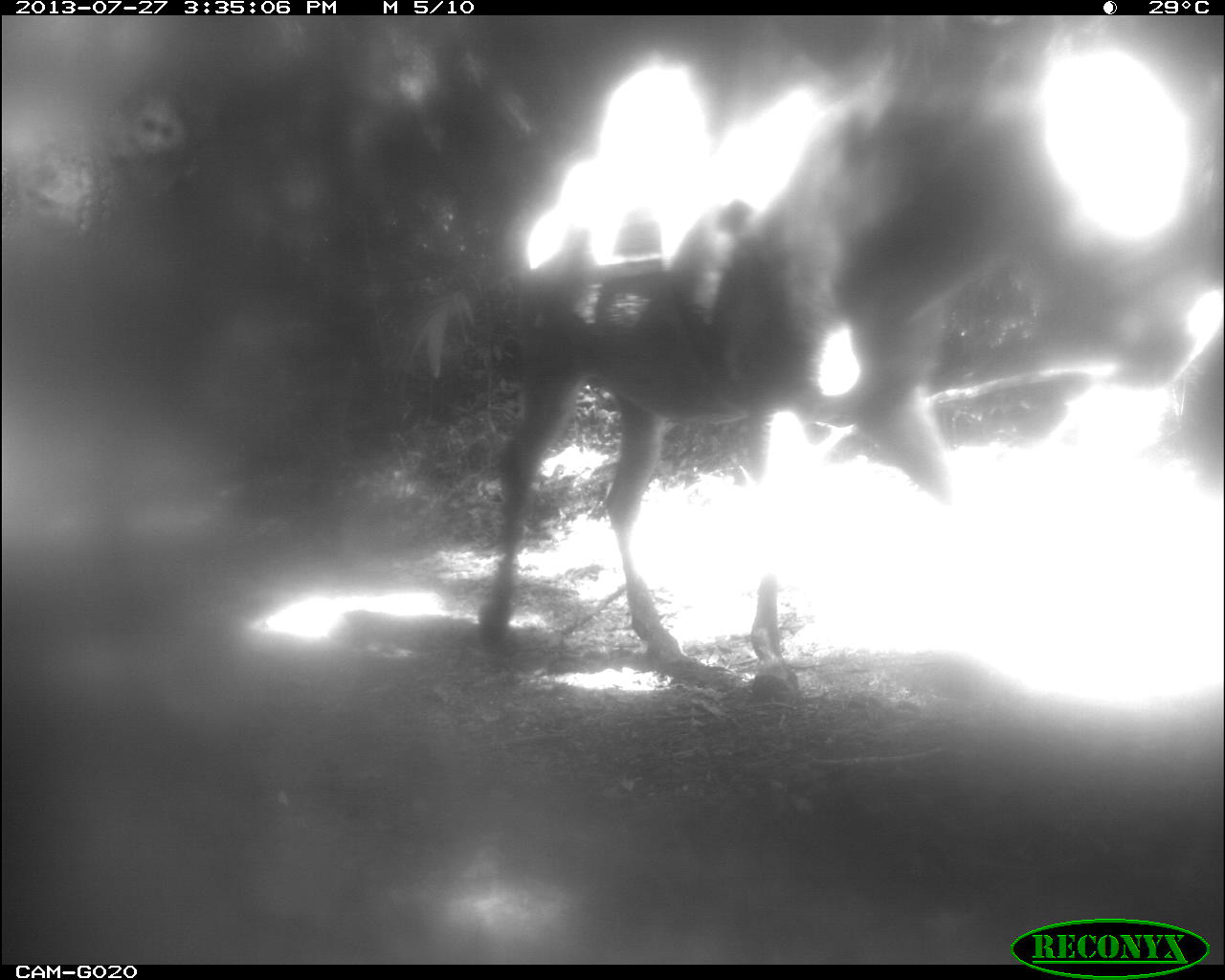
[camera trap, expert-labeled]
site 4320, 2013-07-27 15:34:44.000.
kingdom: Animalia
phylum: Chordata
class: Mammalia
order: Perissodactyla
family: Equidae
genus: Equus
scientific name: Equus ferus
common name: wild horse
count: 2